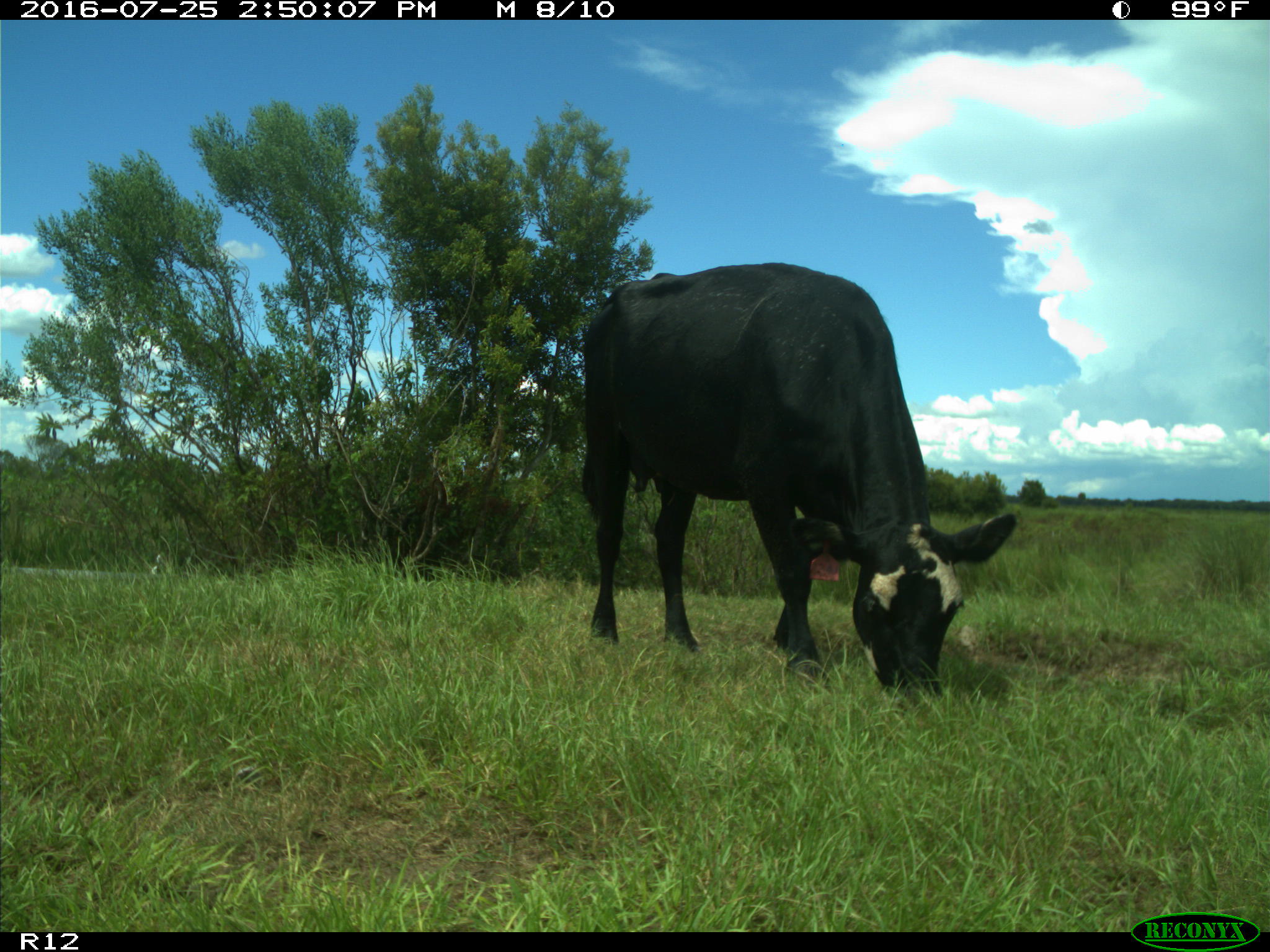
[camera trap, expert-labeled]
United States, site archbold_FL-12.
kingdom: Animalia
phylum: Chordata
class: Mammalia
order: Artiodactyla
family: Bovidae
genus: Bos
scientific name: Bos taurus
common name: domestic cow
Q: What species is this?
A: Bos taurus (domestic cow).